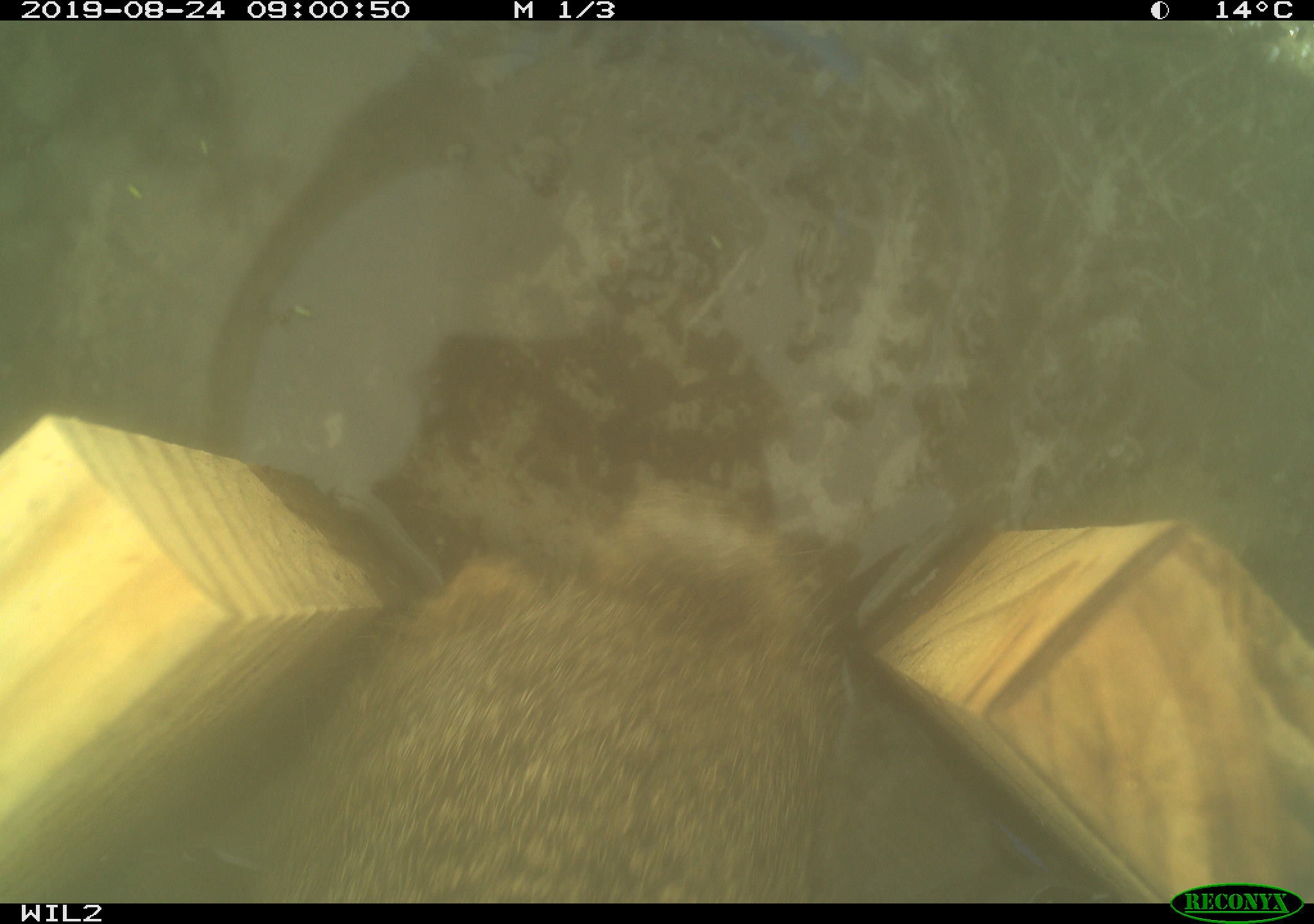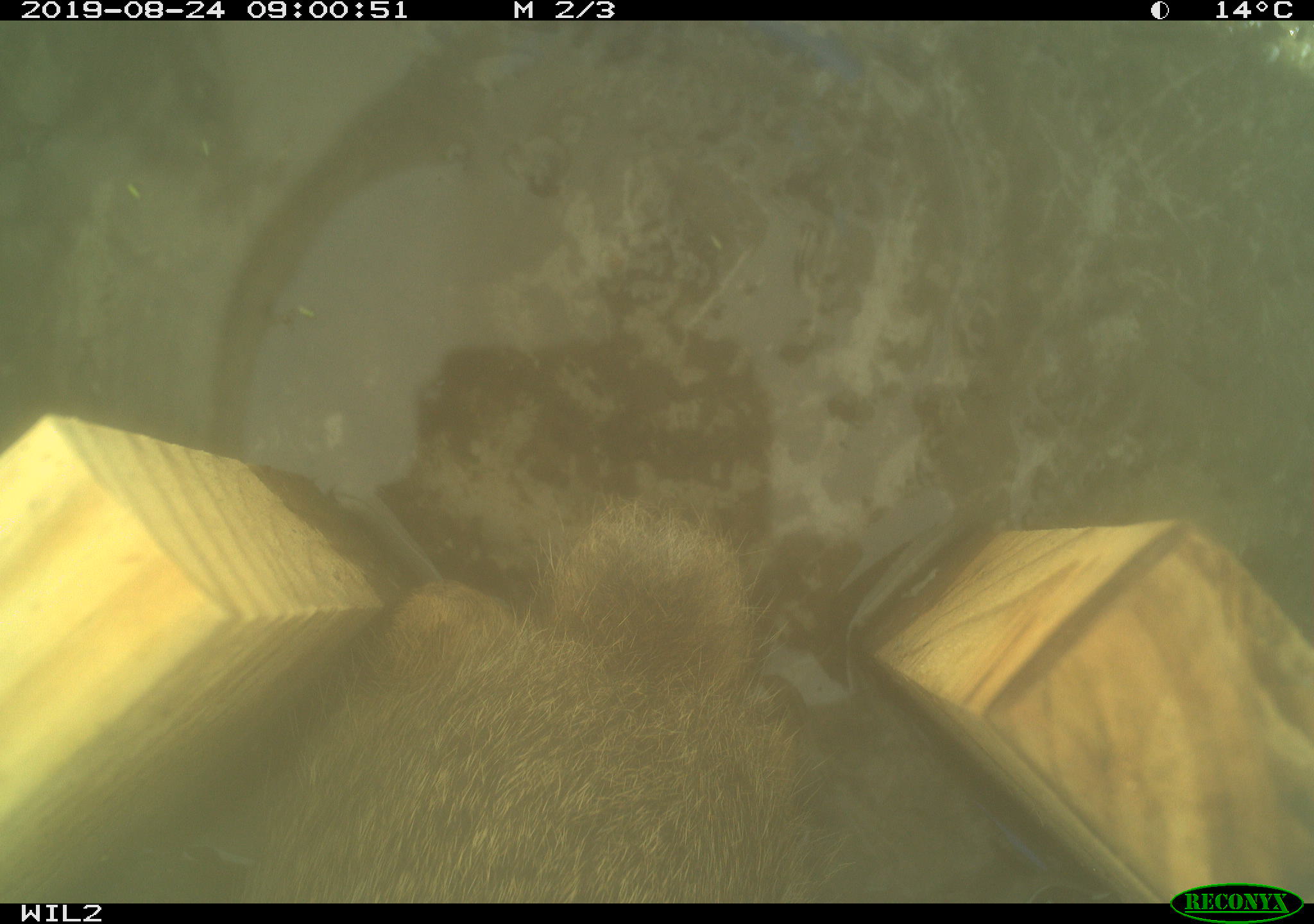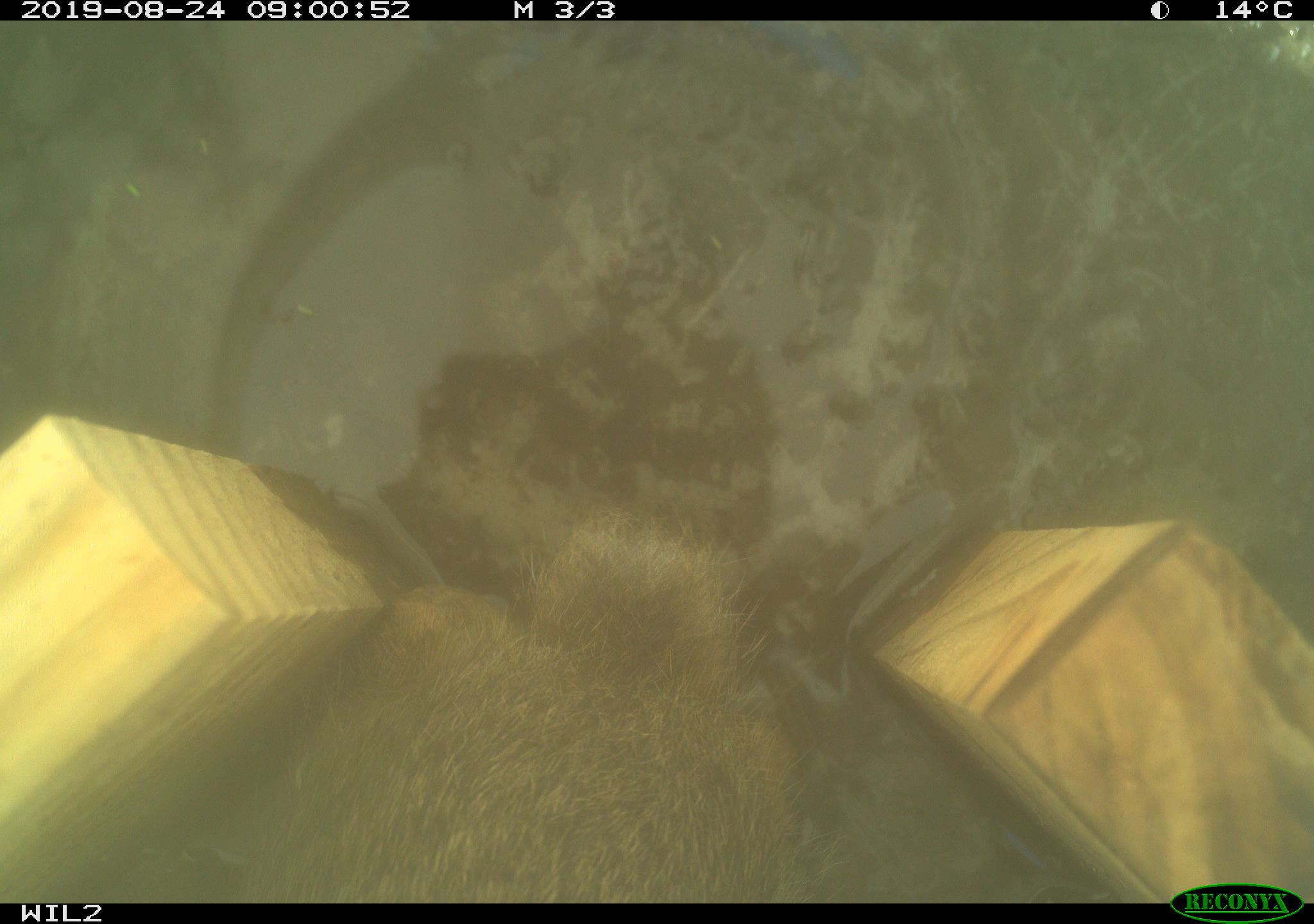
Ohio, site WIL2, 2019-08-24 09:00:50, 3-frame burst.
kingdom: Animalia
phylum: Chordata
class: Mammalia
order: Lagomorpha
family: Leporidae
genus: Sylvilagus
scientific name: Sylvilagus floridanus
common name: eastern cottontail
Eastern cottontail (Sylvilagus floridanus).